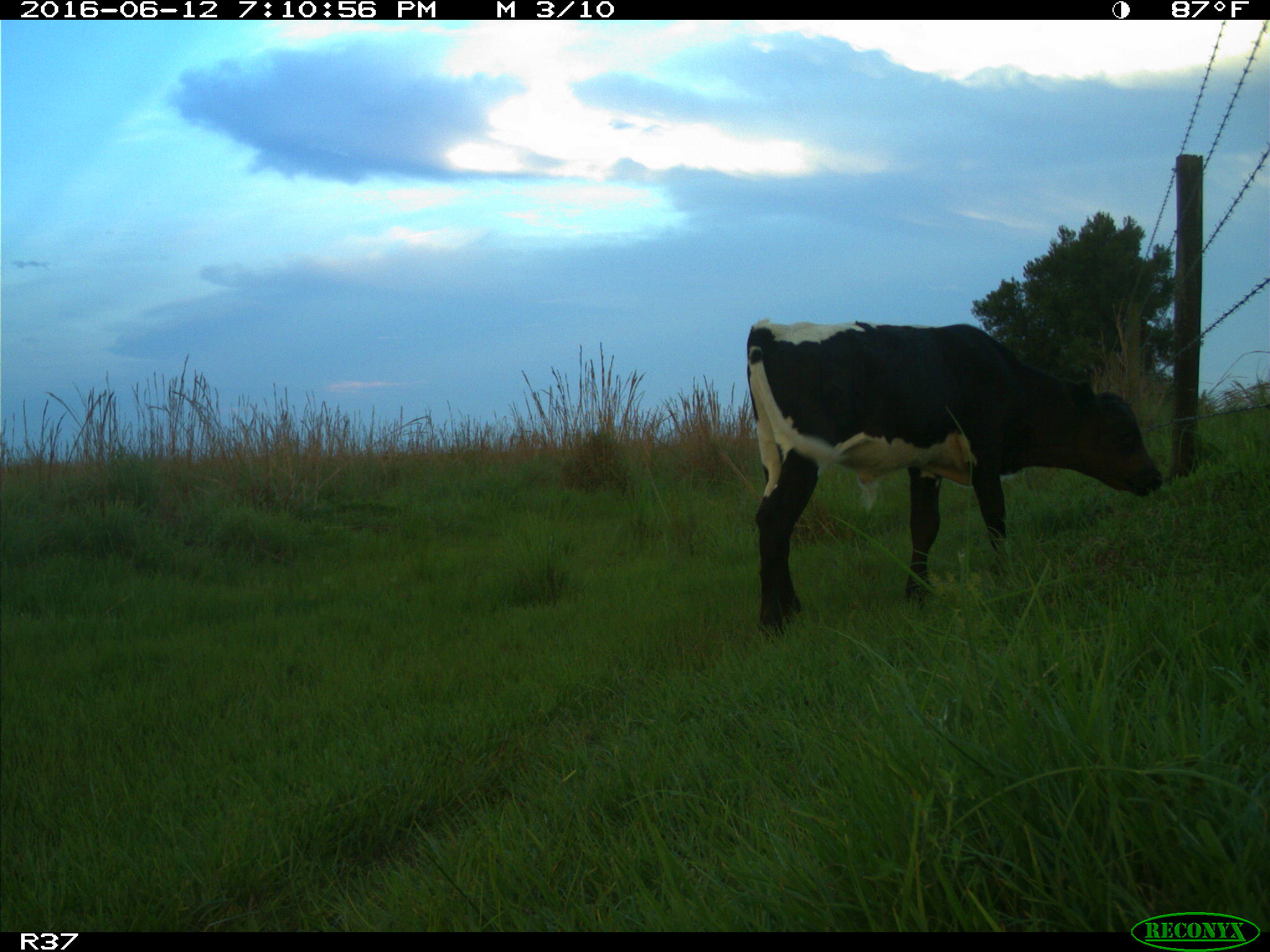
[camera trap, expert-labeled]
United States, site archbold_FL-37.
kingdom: Animalia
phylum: Chordata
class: Mammalia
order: Artiodactyla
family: Bovidae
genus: Bos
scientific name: Bos taurus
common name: domestic cow